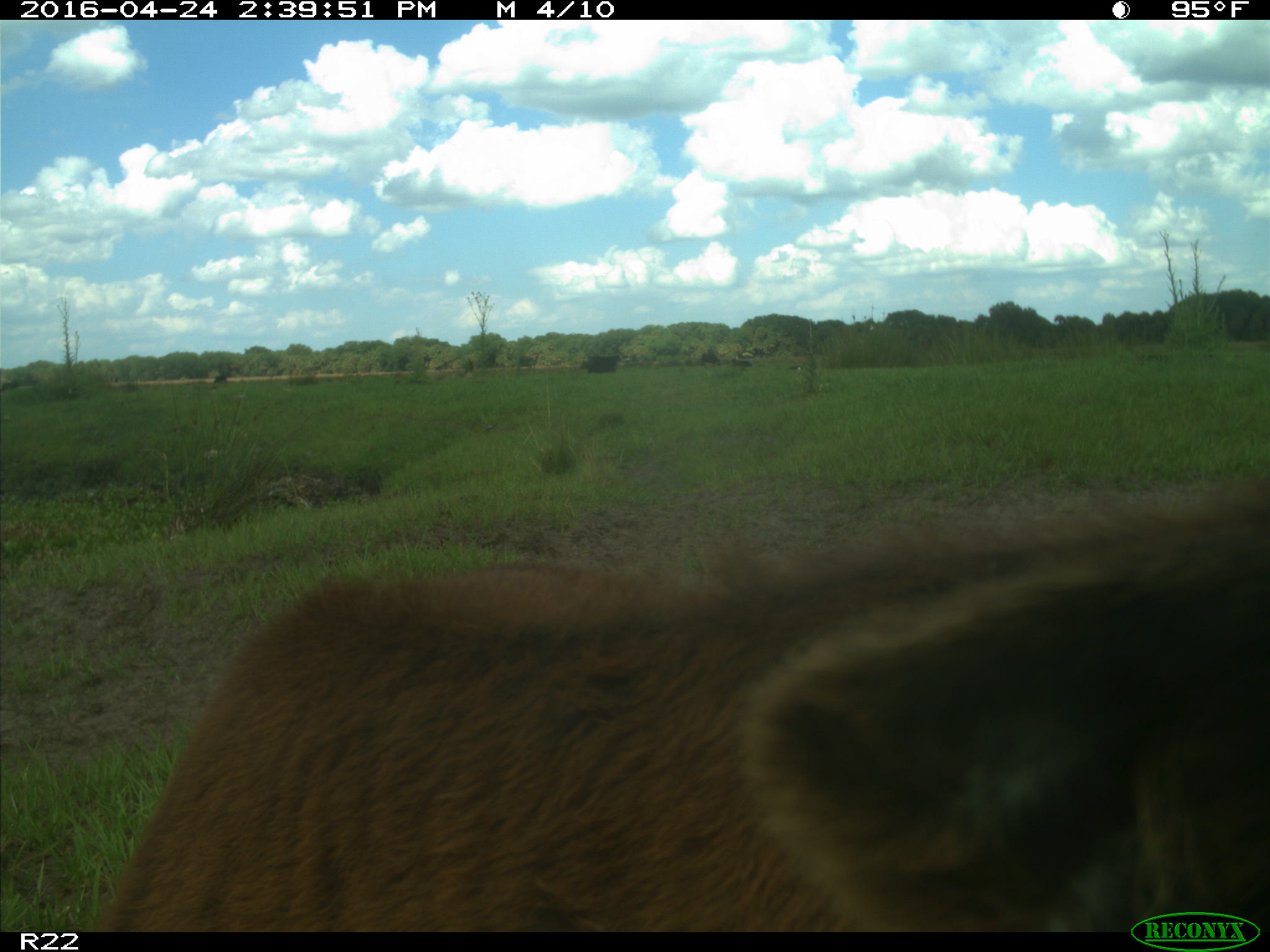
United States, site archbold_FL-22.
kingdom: Animalia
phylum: Chordata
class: Mammalia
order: Artiodactyla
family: Bovidae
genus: Bos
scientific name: Bos taurus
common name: domestic cow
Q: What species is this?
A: Bos taurus (domestic cow).